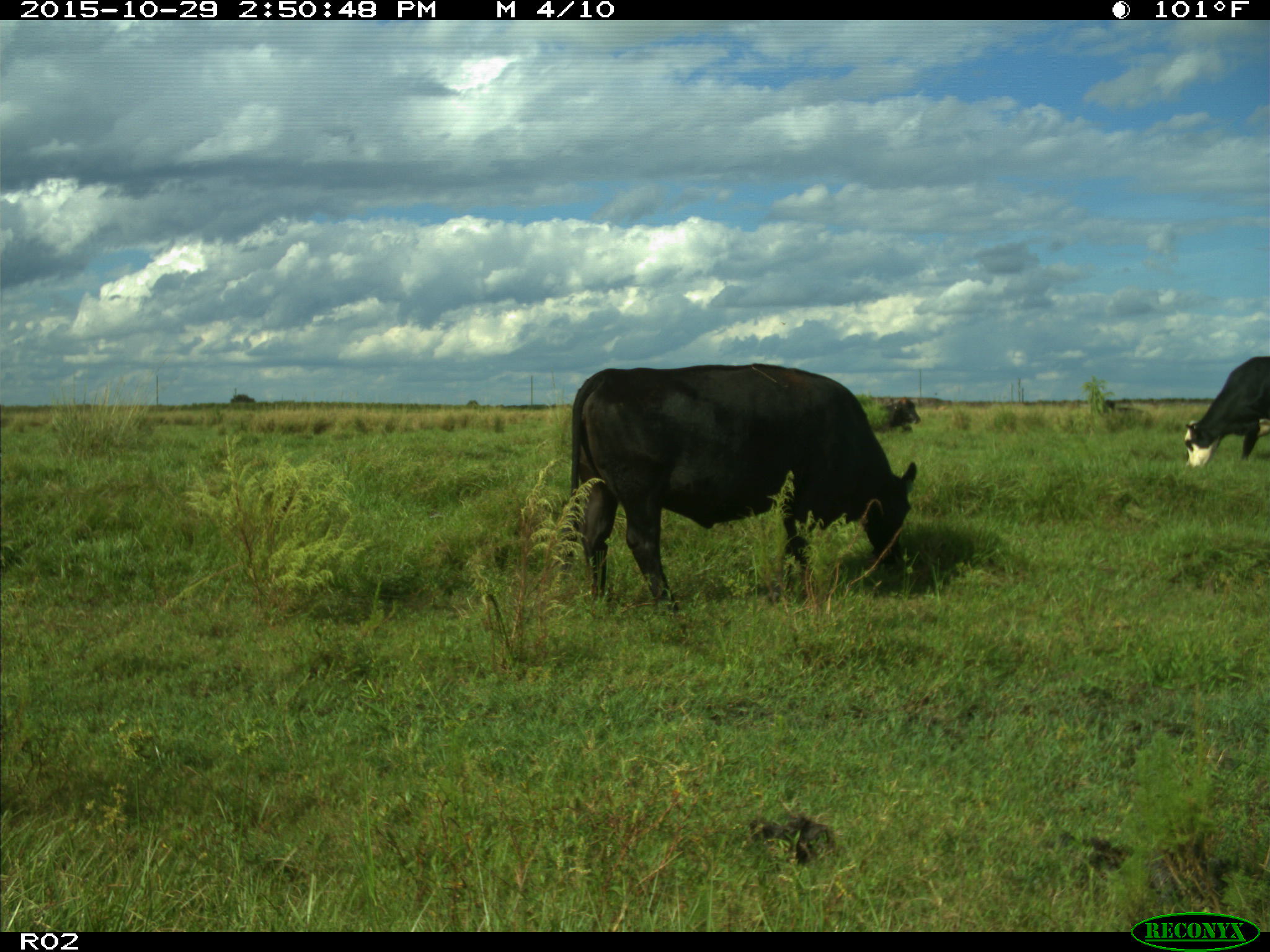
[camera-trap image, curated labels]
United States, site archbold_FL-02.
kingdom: Animalia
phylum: Chordata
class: Mammalia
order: Artiodactyla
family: Bovidae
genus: Bos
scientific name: Bos taurus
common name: domestic cow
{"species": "Bos taurus (domestic cow)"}